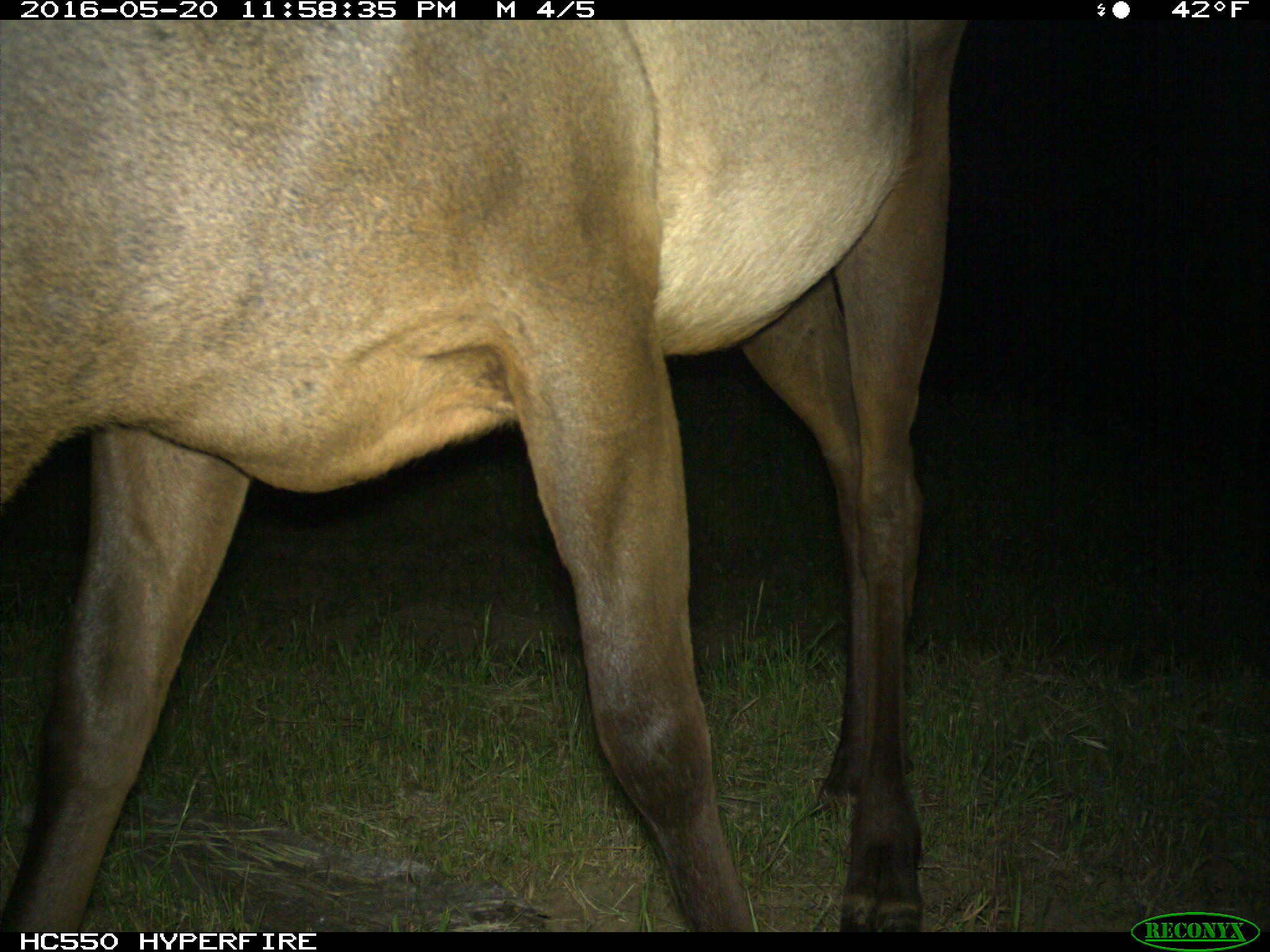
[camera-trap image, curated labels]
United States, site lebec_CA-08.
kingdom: Animalia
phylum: Chordata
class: Mammalia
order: Artiodactyla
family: Cervidae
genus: Cervus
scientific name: Cervus canadensis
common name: elk